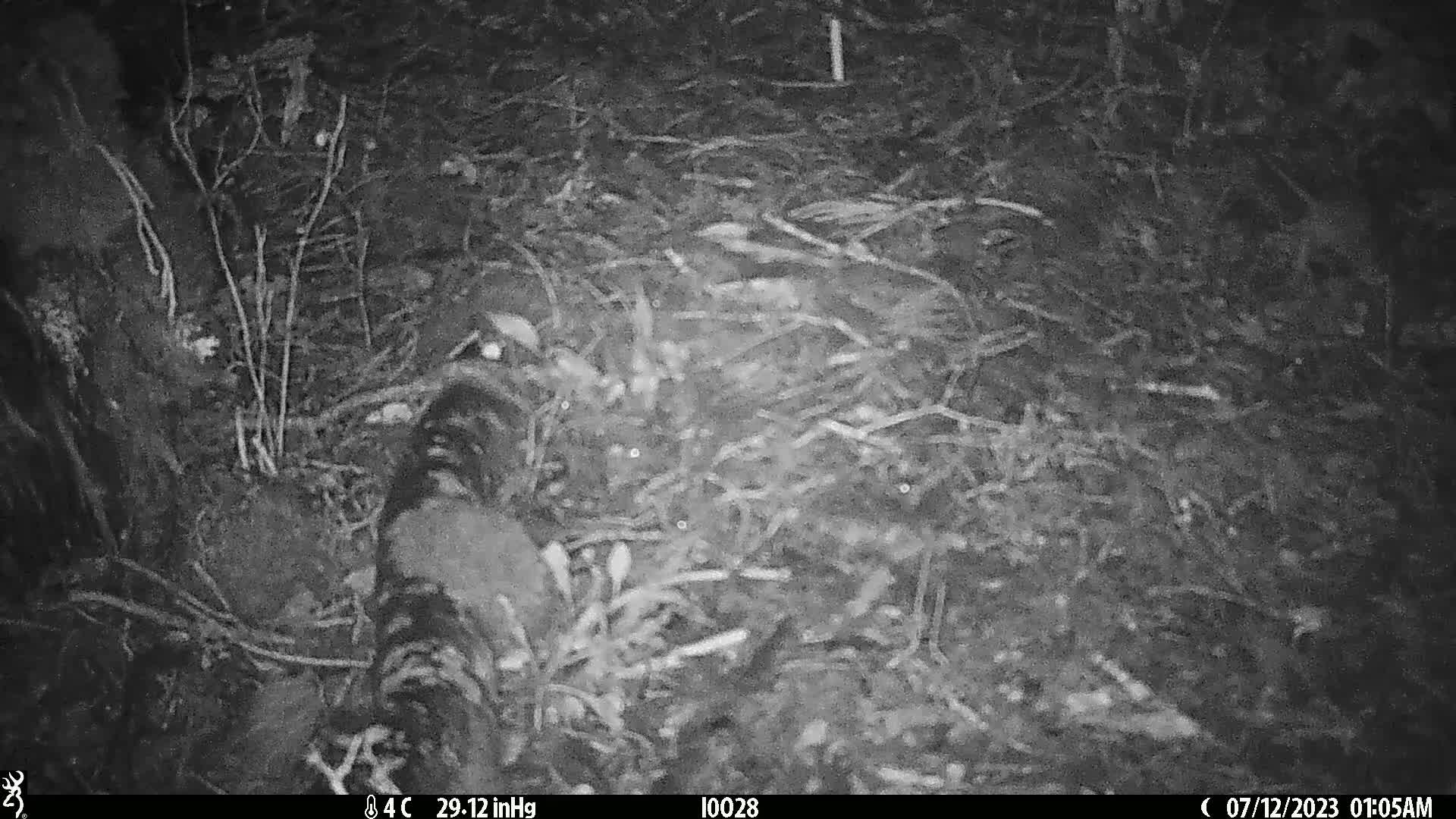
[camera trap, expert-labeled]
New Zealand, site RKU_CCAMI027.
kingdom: Animalia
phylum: Chordata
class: Mammalia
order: Rodentia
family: Muridae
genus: Rattus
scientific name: Rattus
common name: rat